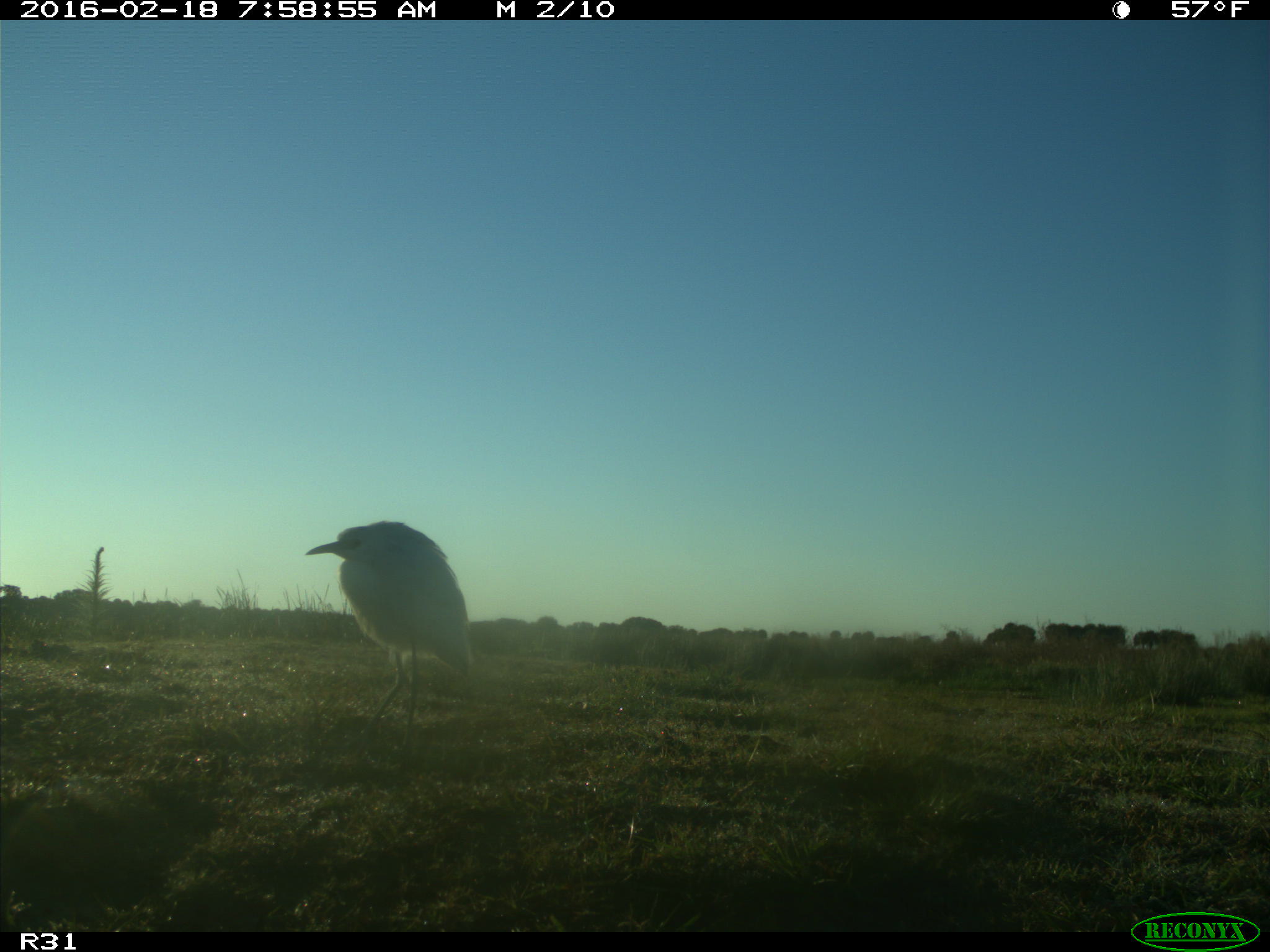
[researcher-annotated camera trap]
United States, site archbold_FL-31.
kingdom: Animalia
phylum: Chordata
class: Aves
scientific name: Aves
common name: birds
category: unidentified bird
Unidentified bird (birds) (Aves).